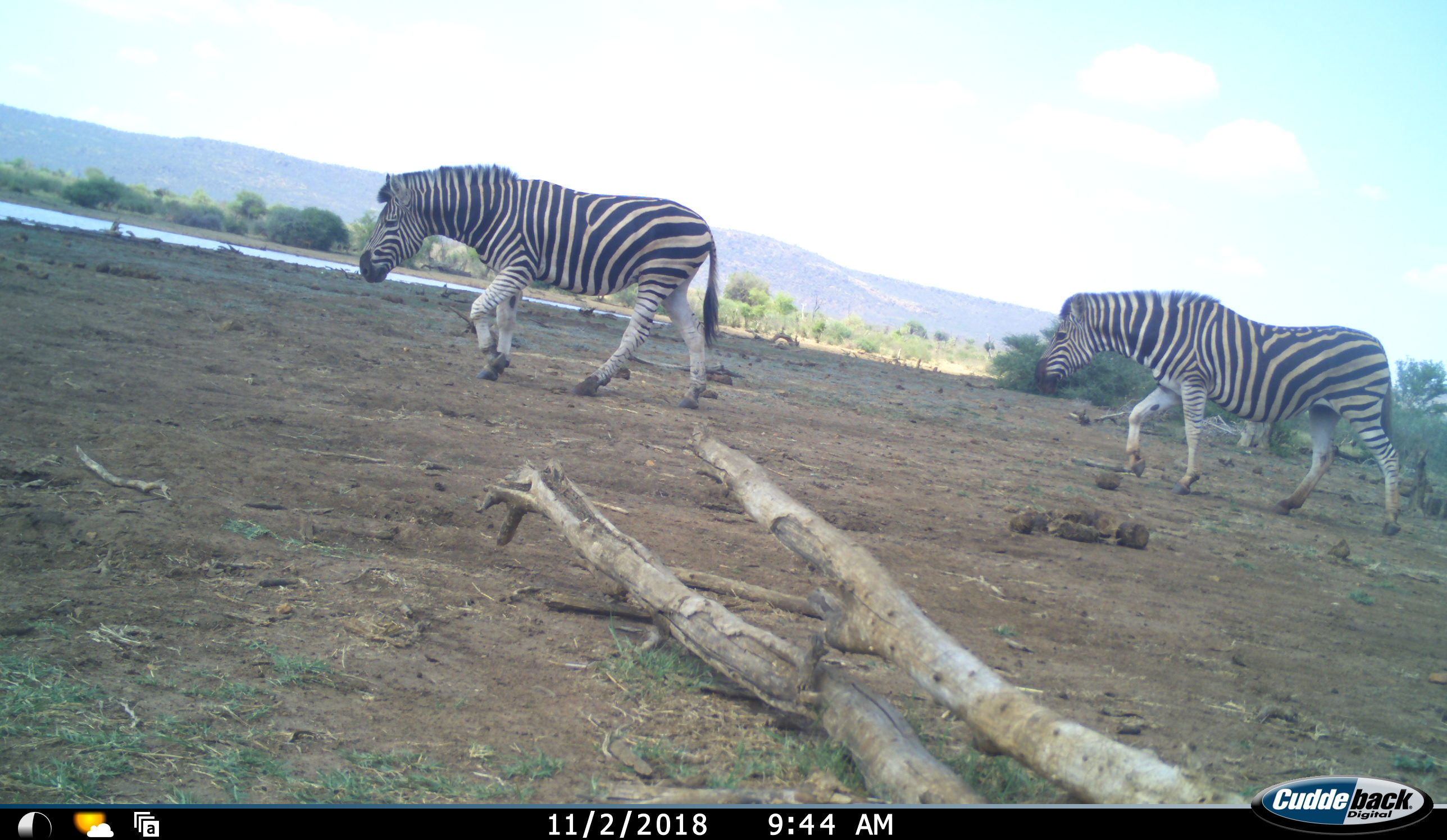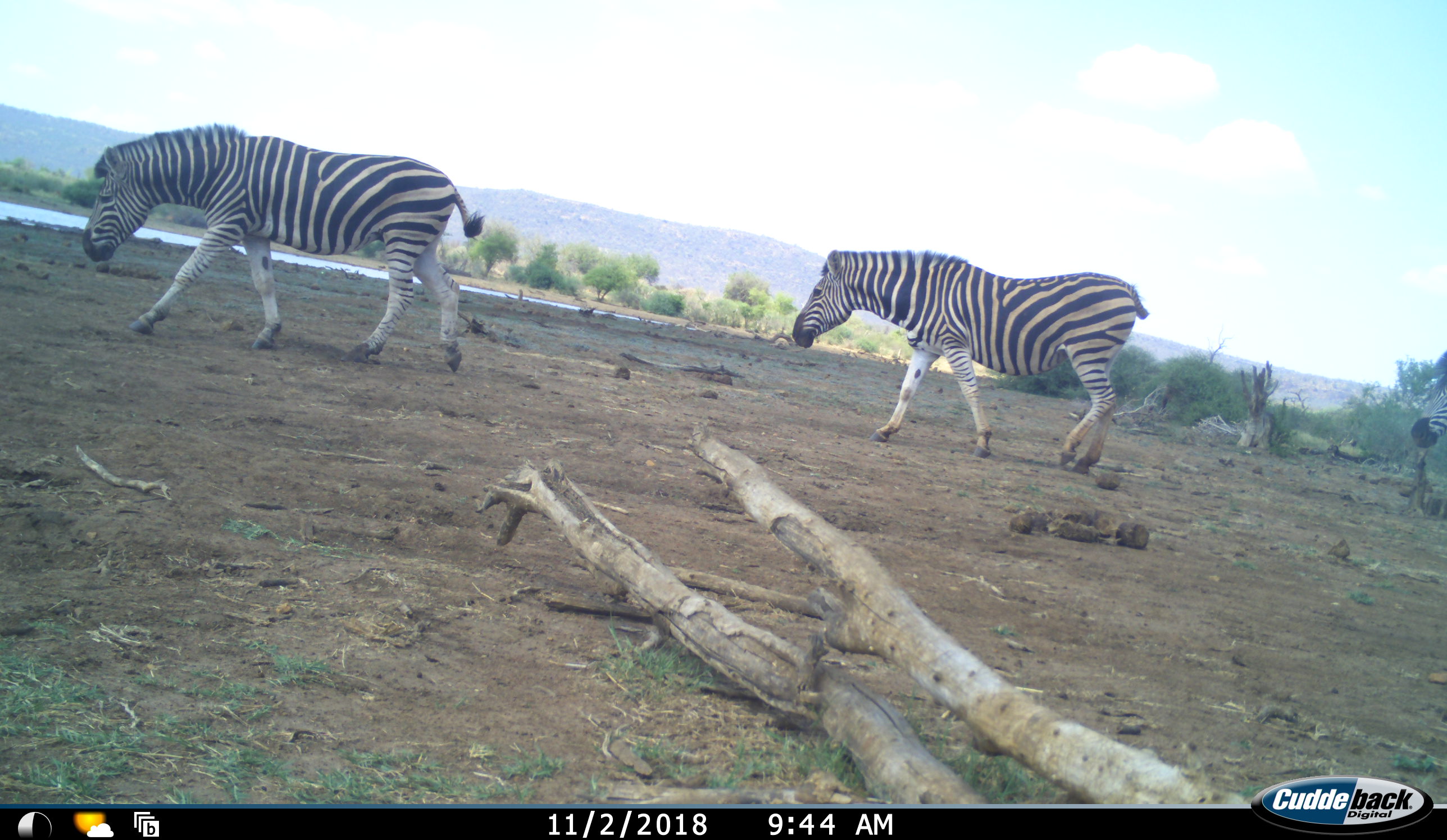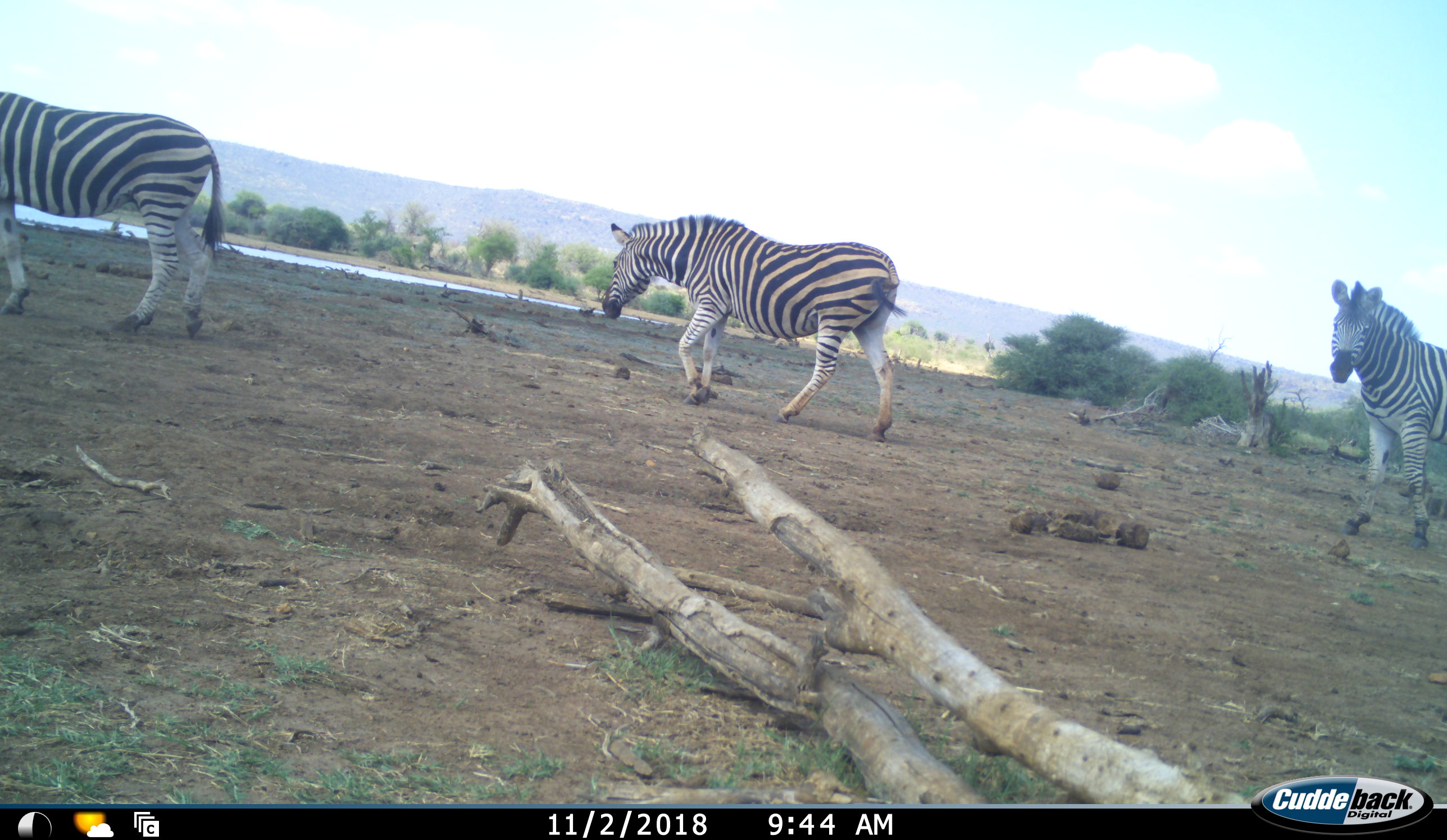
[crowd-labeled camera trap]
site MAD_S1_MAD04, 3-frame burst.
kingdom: Animalia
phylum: Chordata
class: Mammalia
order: Perissodactyla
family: Equidae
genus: Equus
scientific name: Equus quagga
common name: plains zebra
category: zebraplains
Zebraplains (plains zebra) (Equus quagga), count 3. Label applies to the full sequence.